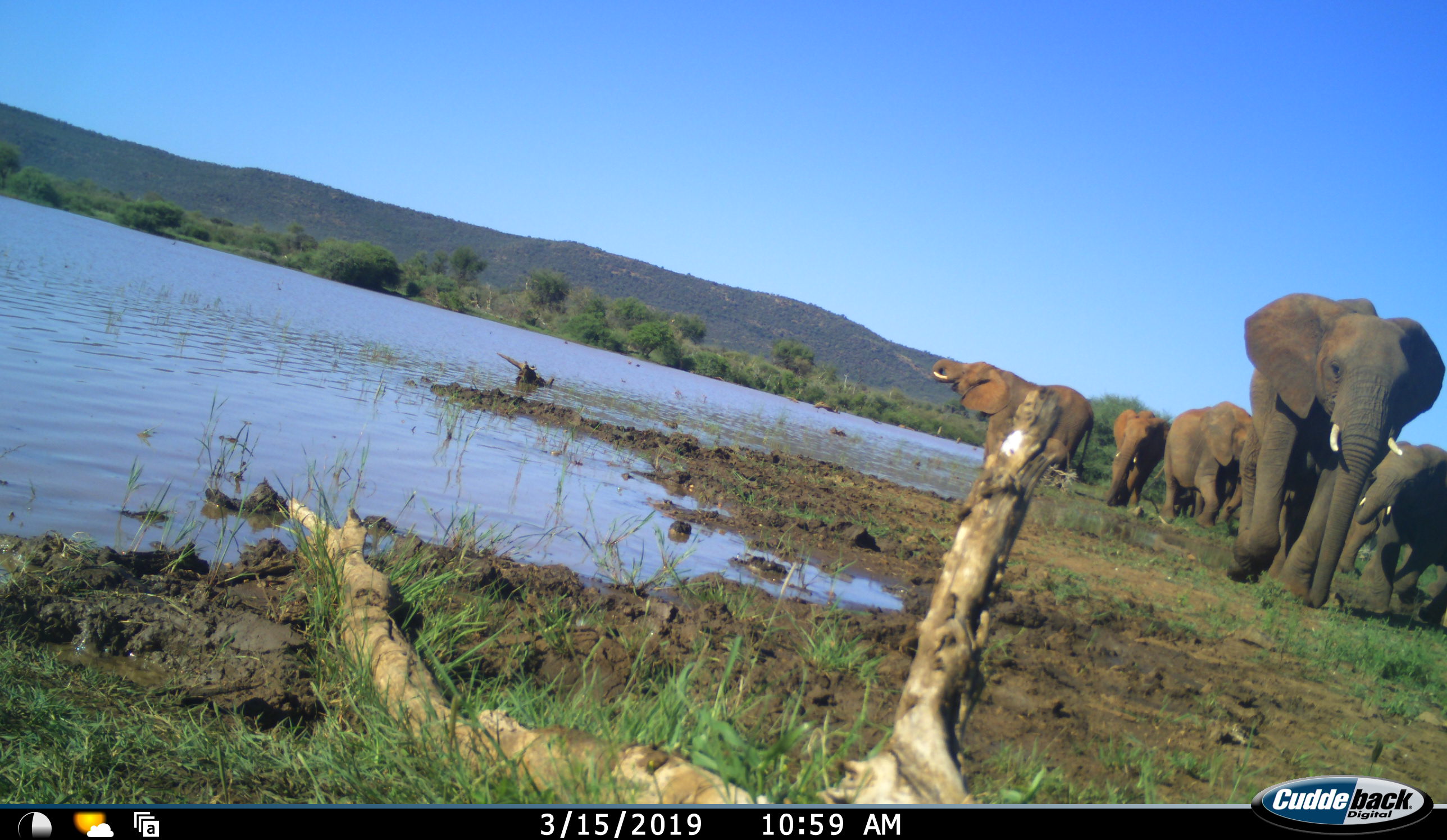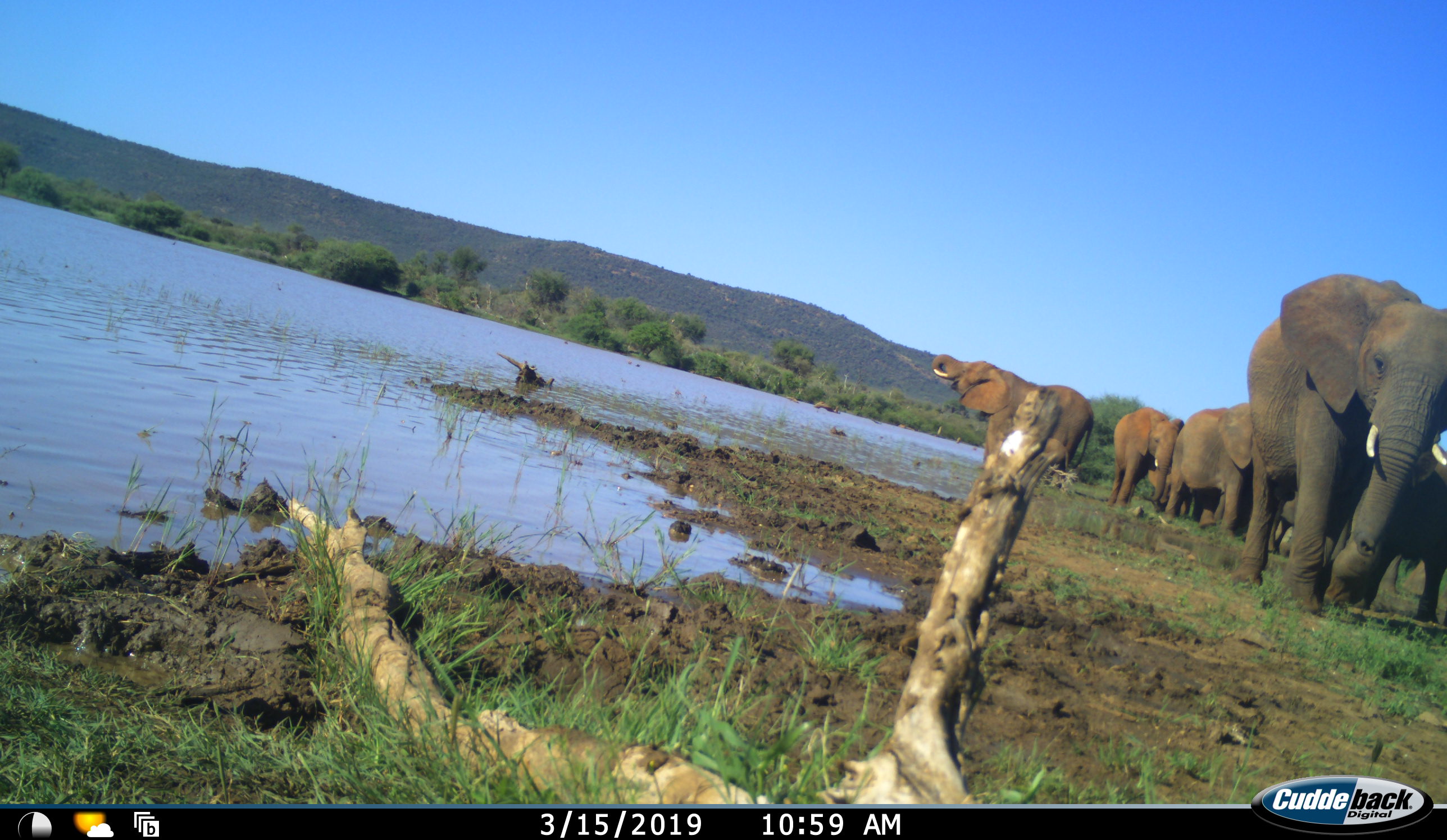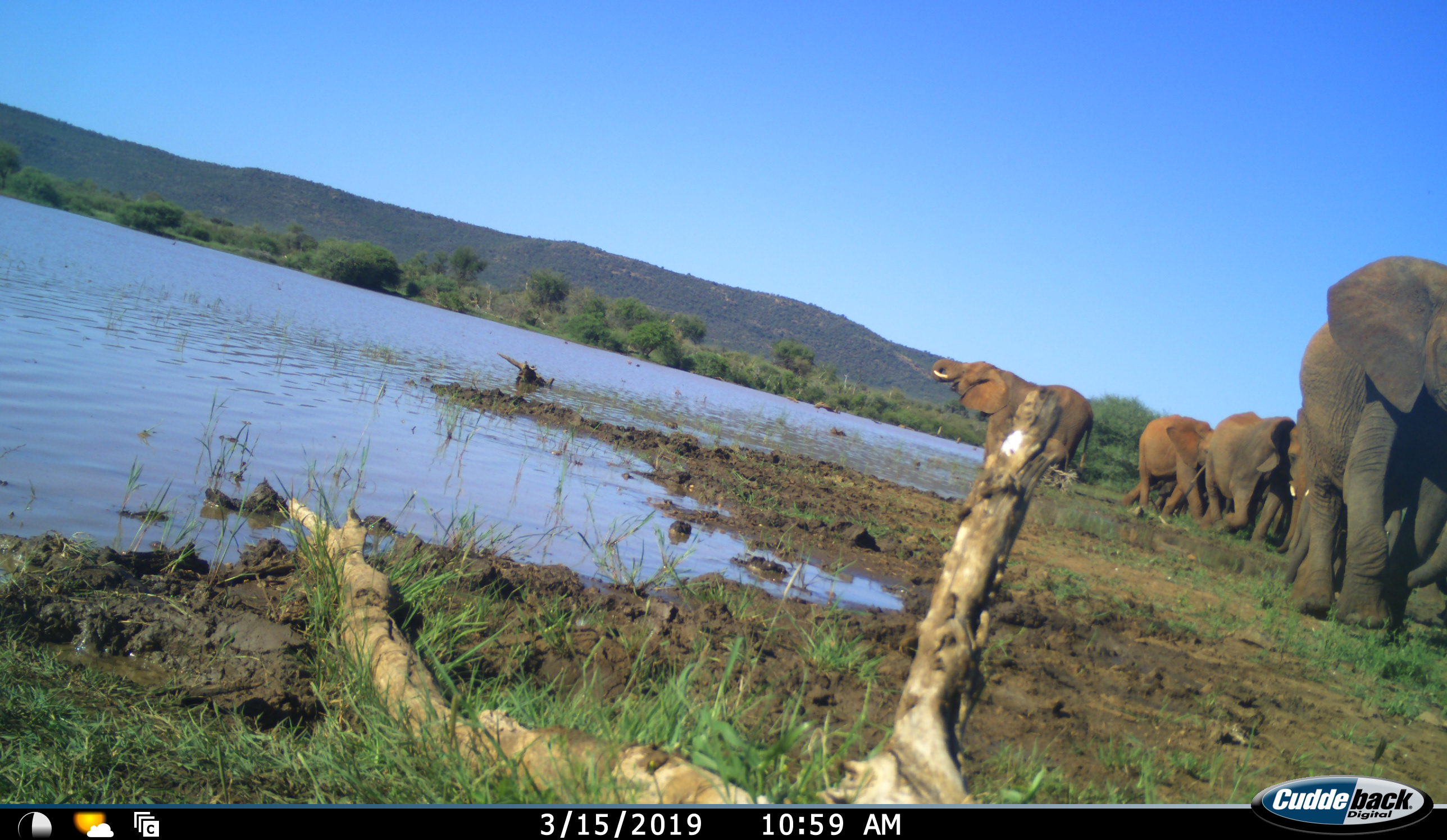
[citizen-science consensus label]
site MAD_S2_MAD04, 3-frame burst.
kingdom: Animalia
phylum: Chordata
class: Mammalia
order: Proboscidea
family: Elephantidae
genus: Loxodonta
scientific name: Loxodonta africana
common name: african bush elephant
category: elephant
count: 6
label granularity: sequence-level